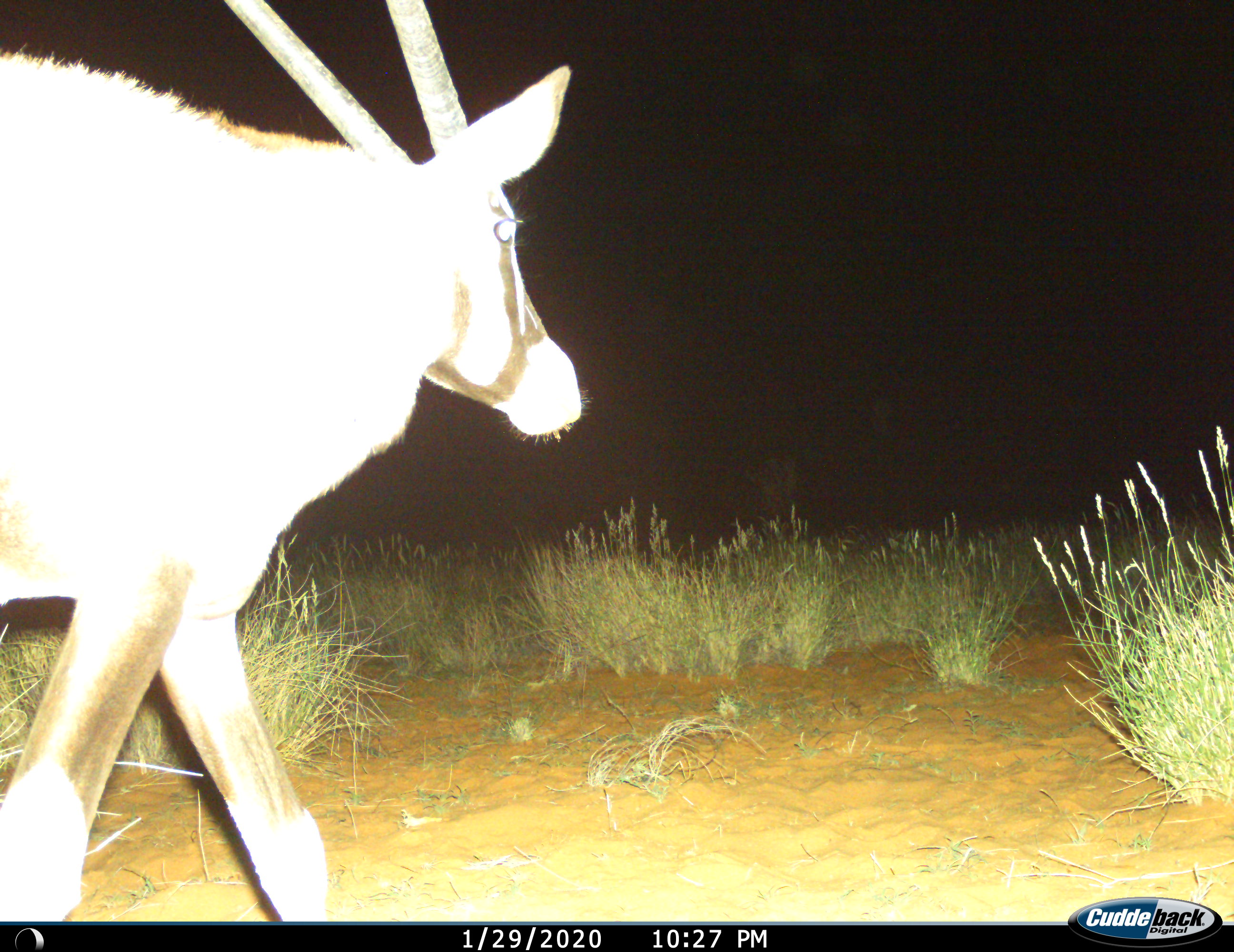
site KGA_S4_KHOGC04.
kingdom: Animalia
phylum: Chordata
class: Mammalia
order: Artiodactyla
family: Bovidae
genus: Oryx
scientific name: Oryx gazella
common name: gemsbok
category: oryx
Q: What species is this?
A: Oryx (gemsbok) (Oryx gazella).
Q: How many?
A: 1.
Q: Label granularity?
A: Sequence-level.